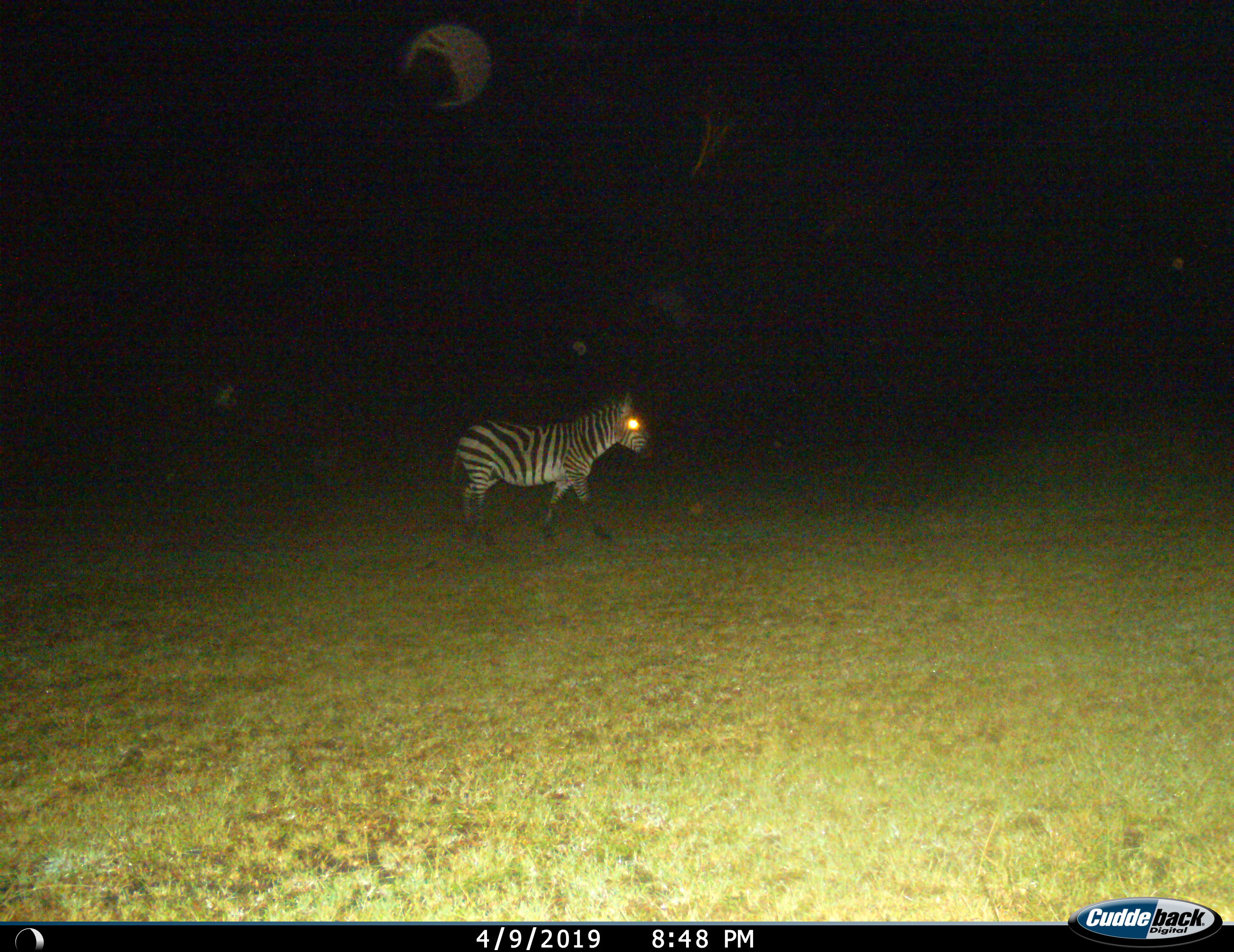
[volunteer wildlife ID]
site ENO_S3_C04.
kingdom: Animalia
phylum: Chordata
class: Mammalia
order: Perissodactyla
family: Equidae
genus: Equus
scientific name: Equus quagga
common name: plains zebra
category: zebraplains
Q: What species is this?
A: Zebraplains (plains zebra) (Equus quagga).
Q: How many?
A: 1.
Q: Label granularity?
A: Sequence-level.